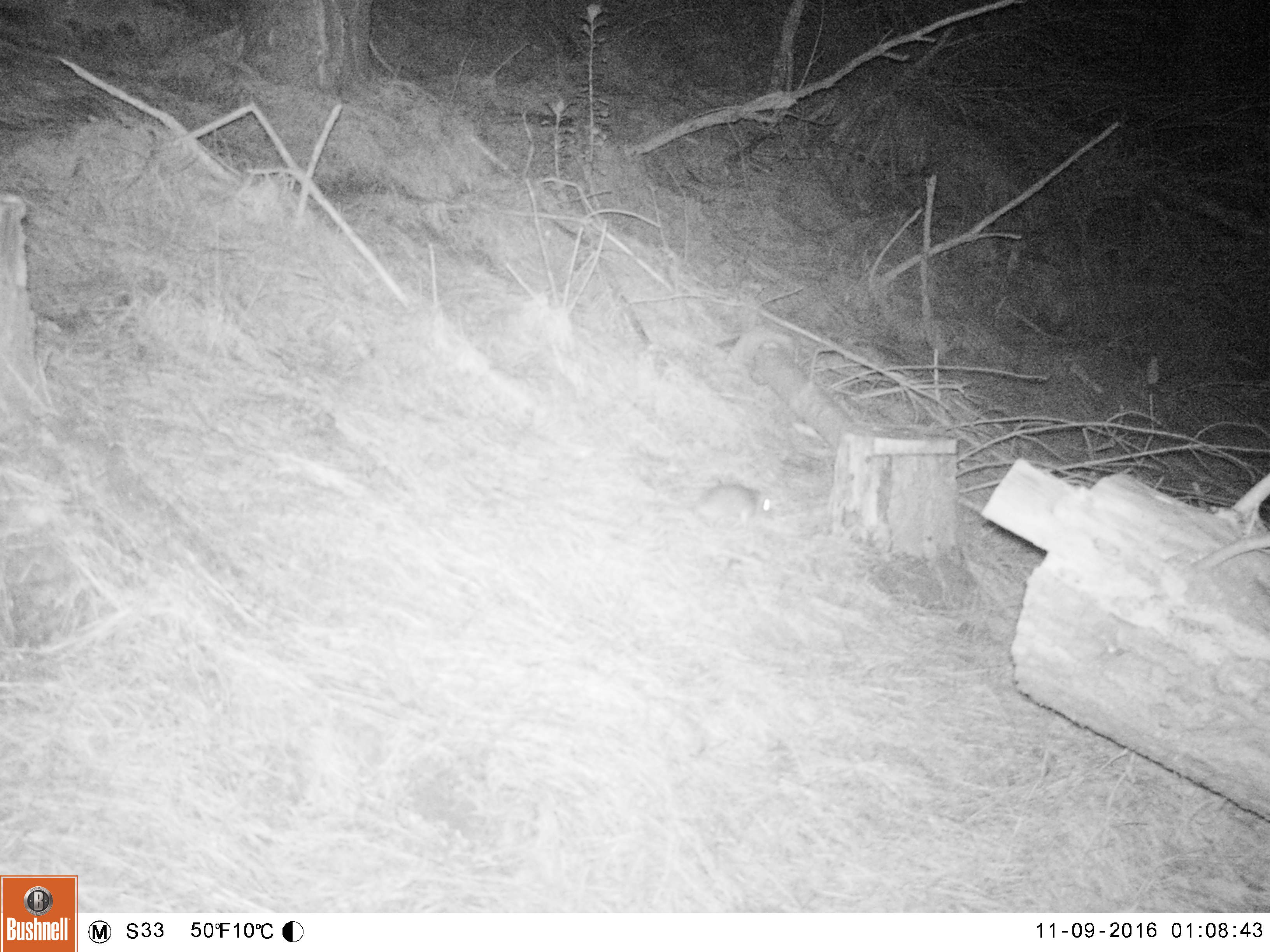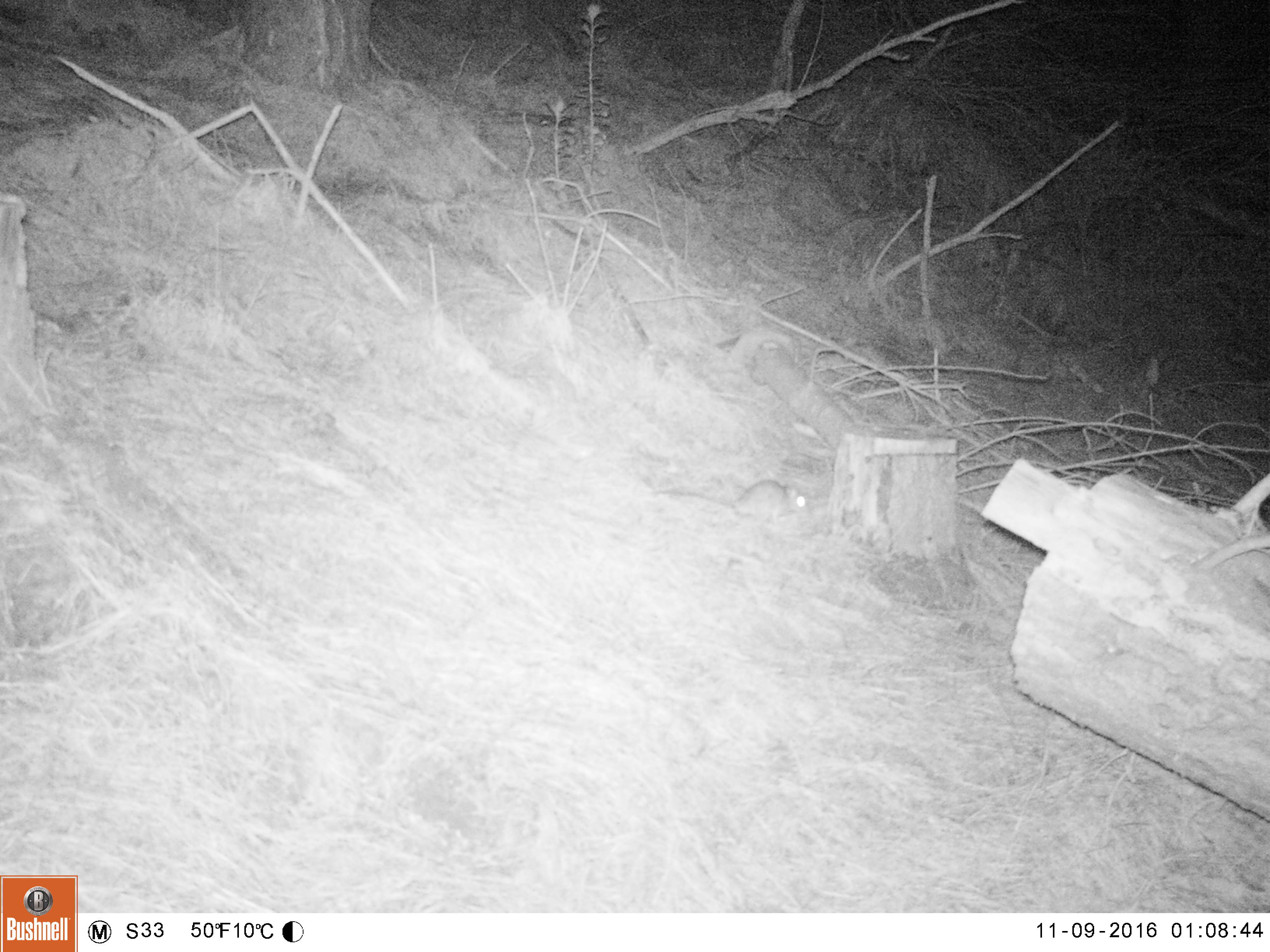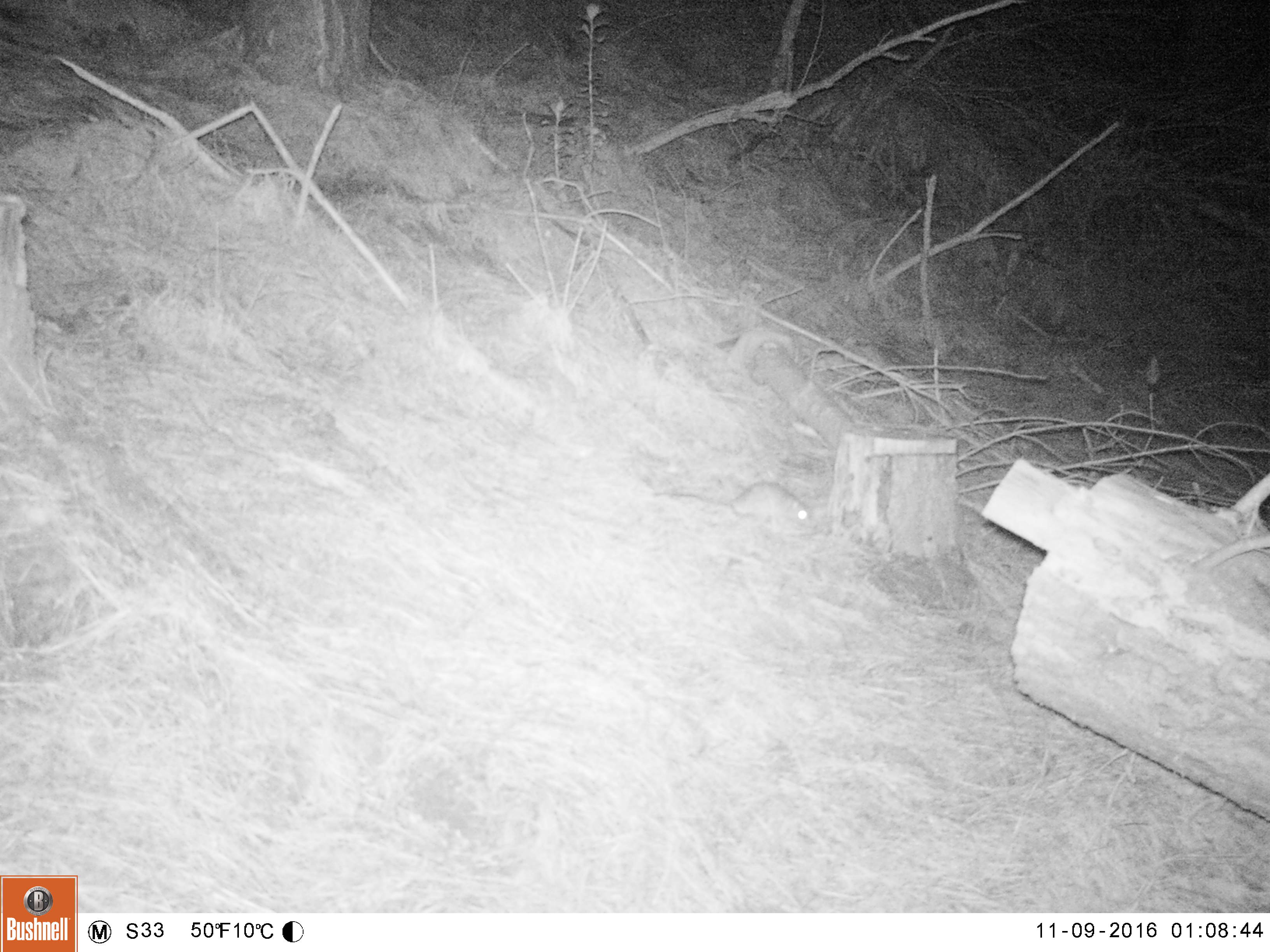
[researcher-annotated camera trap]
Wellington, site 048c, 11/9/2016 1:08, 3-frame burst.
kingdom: Animalia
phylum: Chordata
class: Mammalia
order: Rodentia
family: Muridae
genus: Rattus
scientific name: Rattus rattus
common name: ship rat